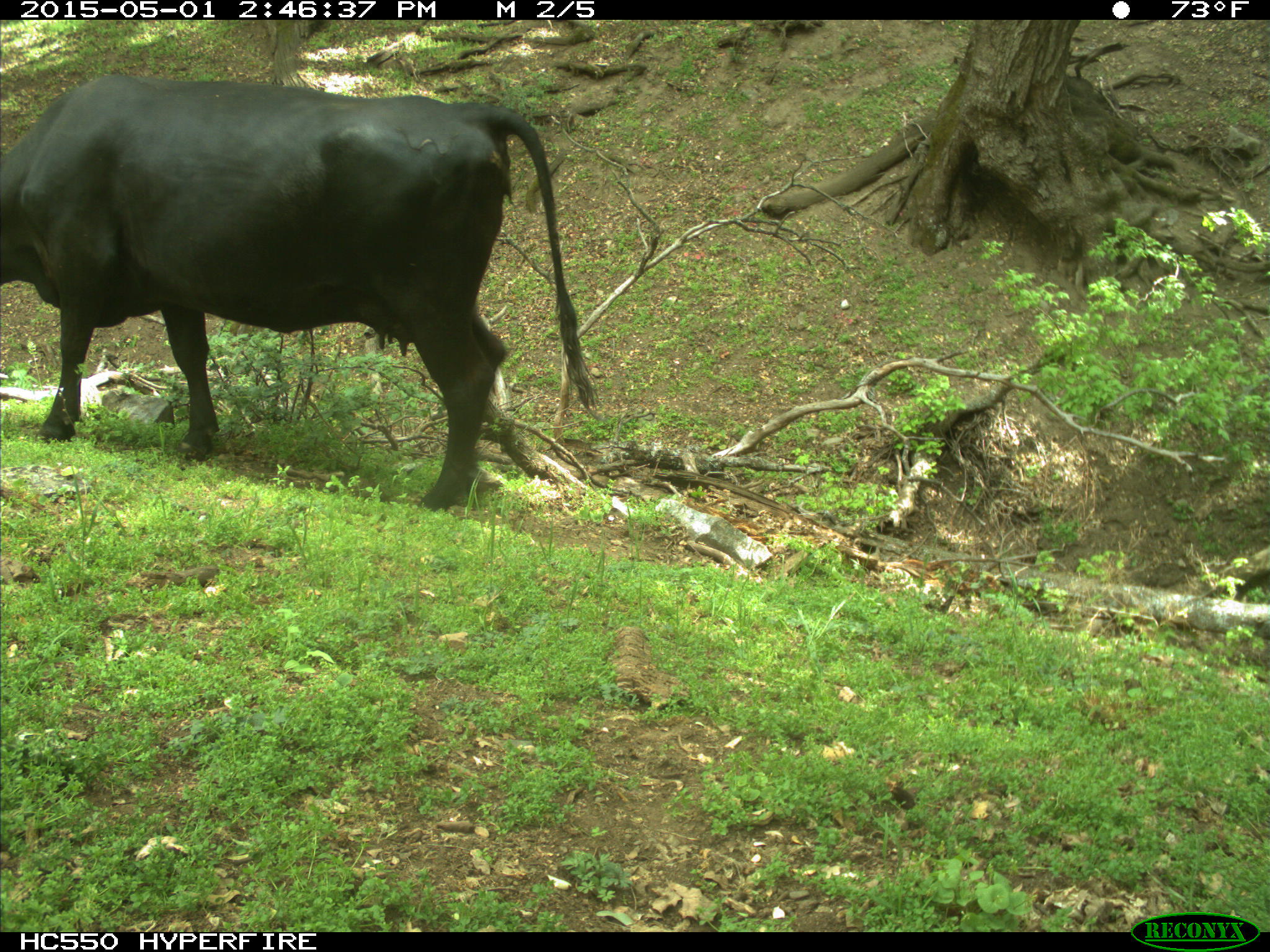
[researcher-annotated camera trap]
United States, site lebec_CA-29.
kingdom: Animalia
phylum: Chordata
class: Mammalia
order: Artiodactyla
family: Bovidae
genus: Bos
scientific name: Bos taurus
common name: domestic cow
Bos taurus (domestic cow).